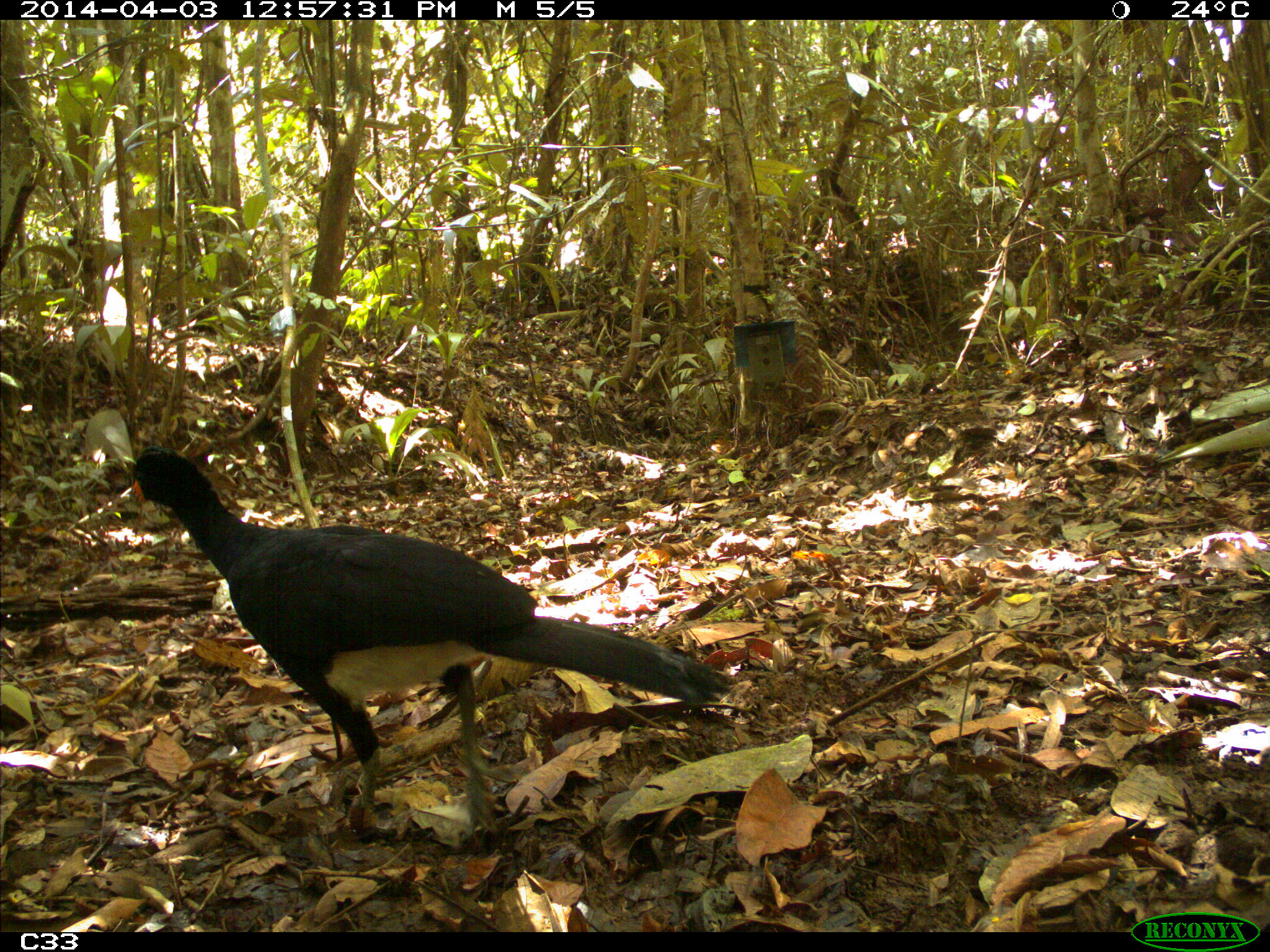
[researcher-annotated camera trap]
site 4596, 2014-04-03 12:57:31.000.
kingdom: Animalia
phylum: Chordata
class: Aves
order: Galliformes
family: Cracidae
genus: Crax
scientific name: Crax alector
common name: black curassow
Crax alector (black curassow), count 1, age adult.